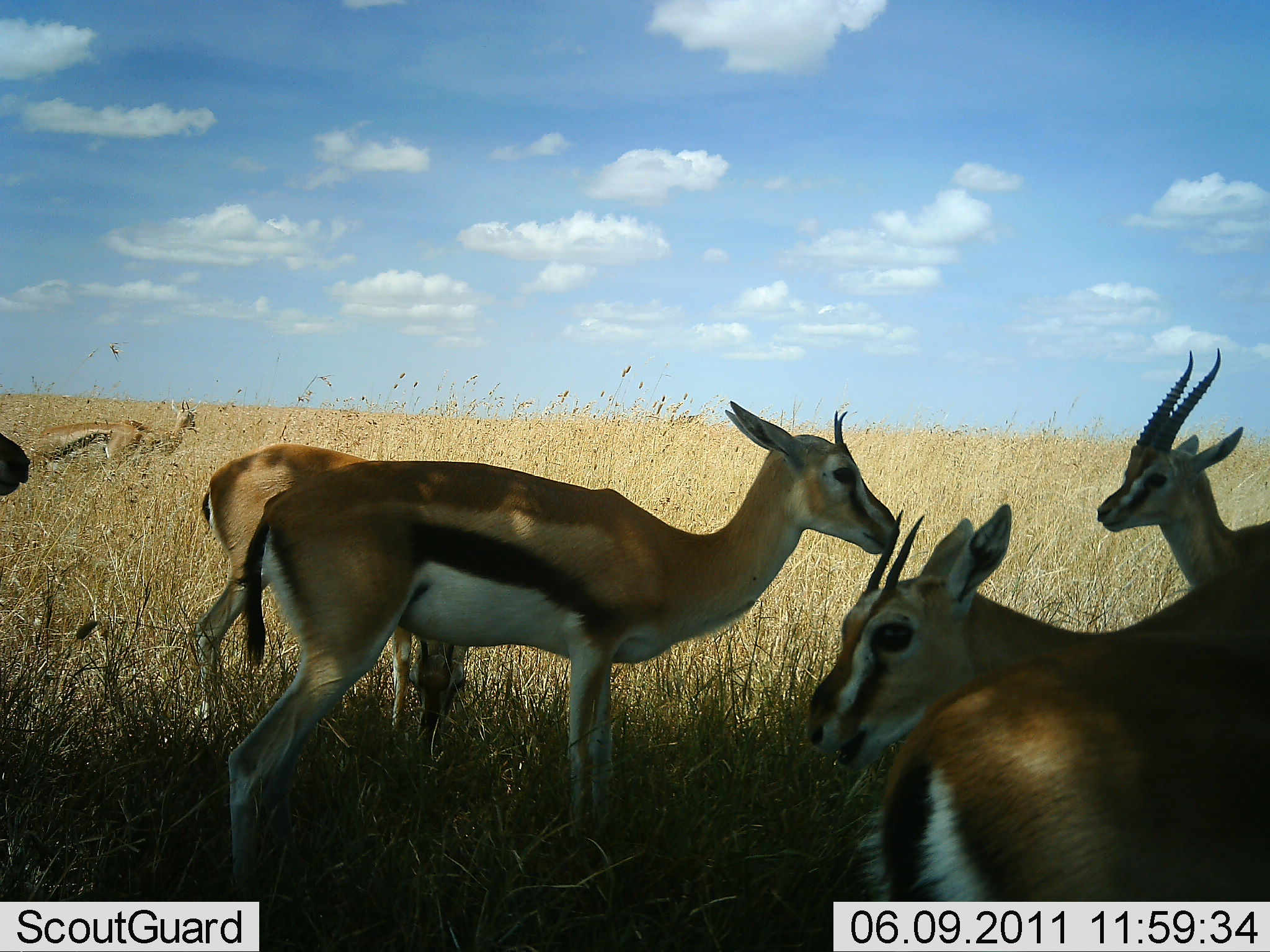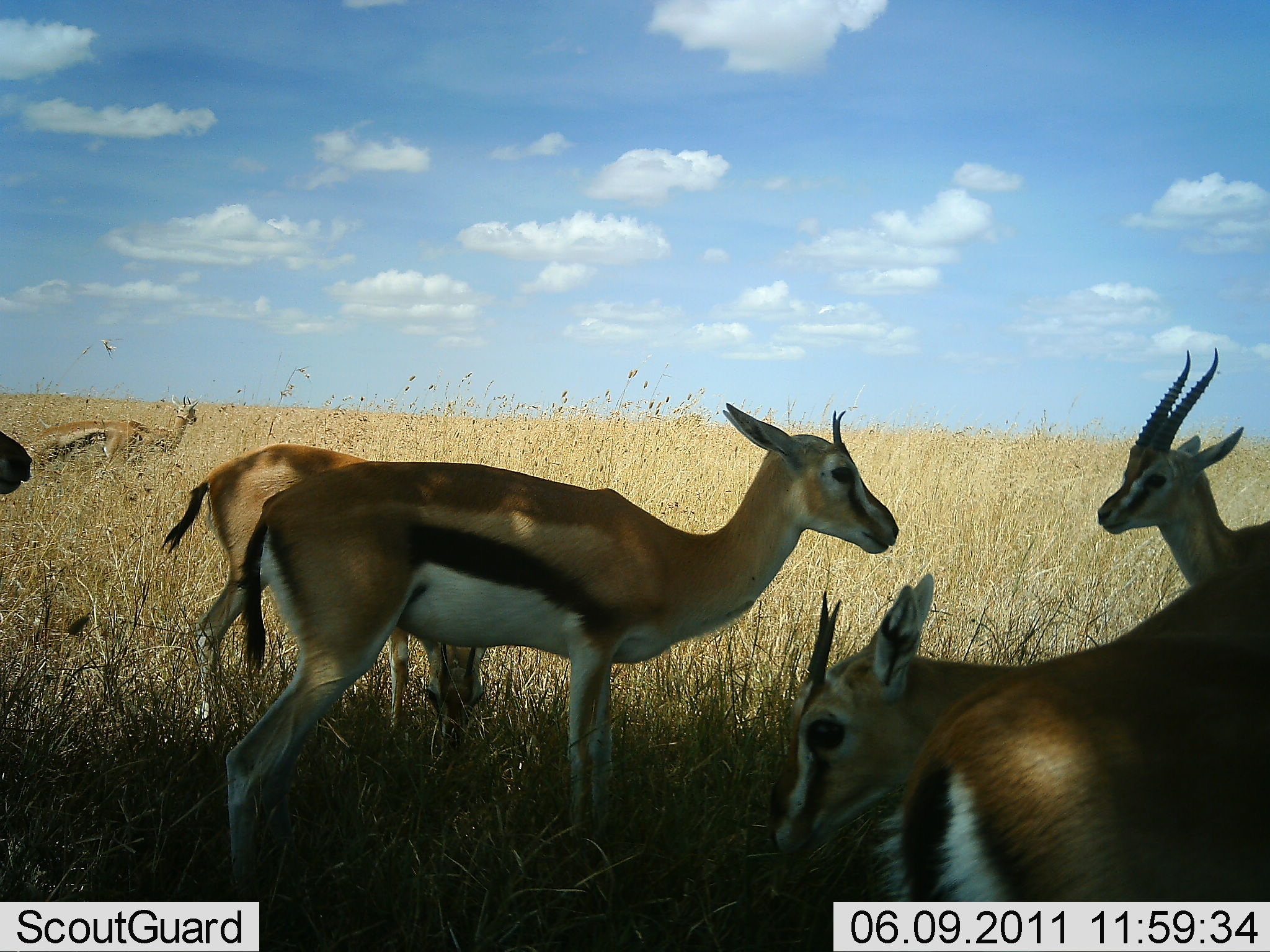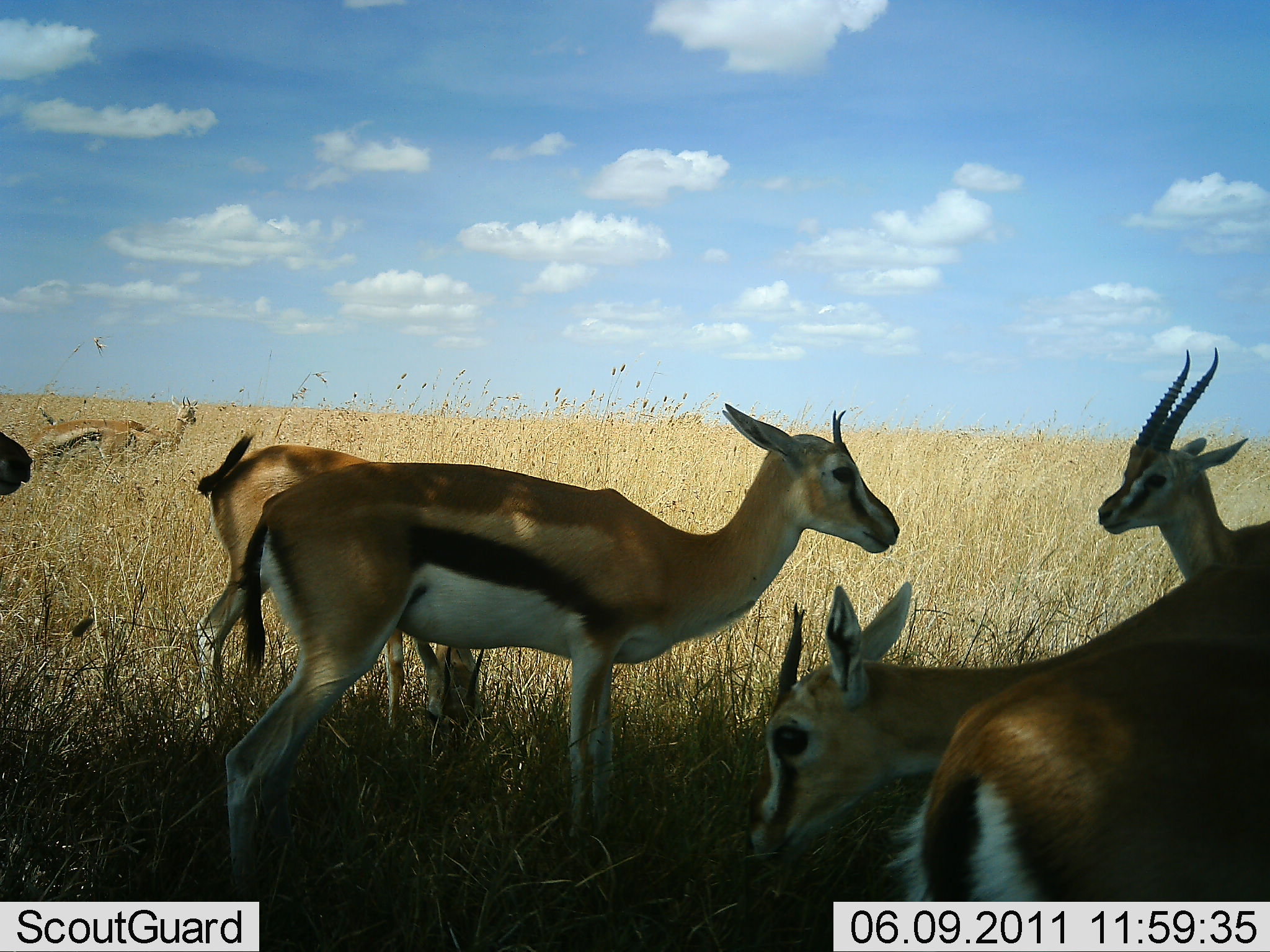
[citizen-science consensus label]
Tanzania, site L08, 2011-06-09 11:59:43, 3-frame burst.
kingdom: Animalia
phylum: Chordata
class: Mammalia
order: Artiodactyla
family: Bovidae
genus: Eudorcas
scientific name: Eudorcas thomsonii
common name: thomson's gazelle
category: gazellethomsons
Gazellethomsons (thomson's gazelle) (Eudorcas thomsonii), count 8. Behavior (volunteer vote fractions): standing 100%, resting 0%, moving 29%, interacting 7%. Young present (vote fraction): 7%. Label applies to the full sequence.